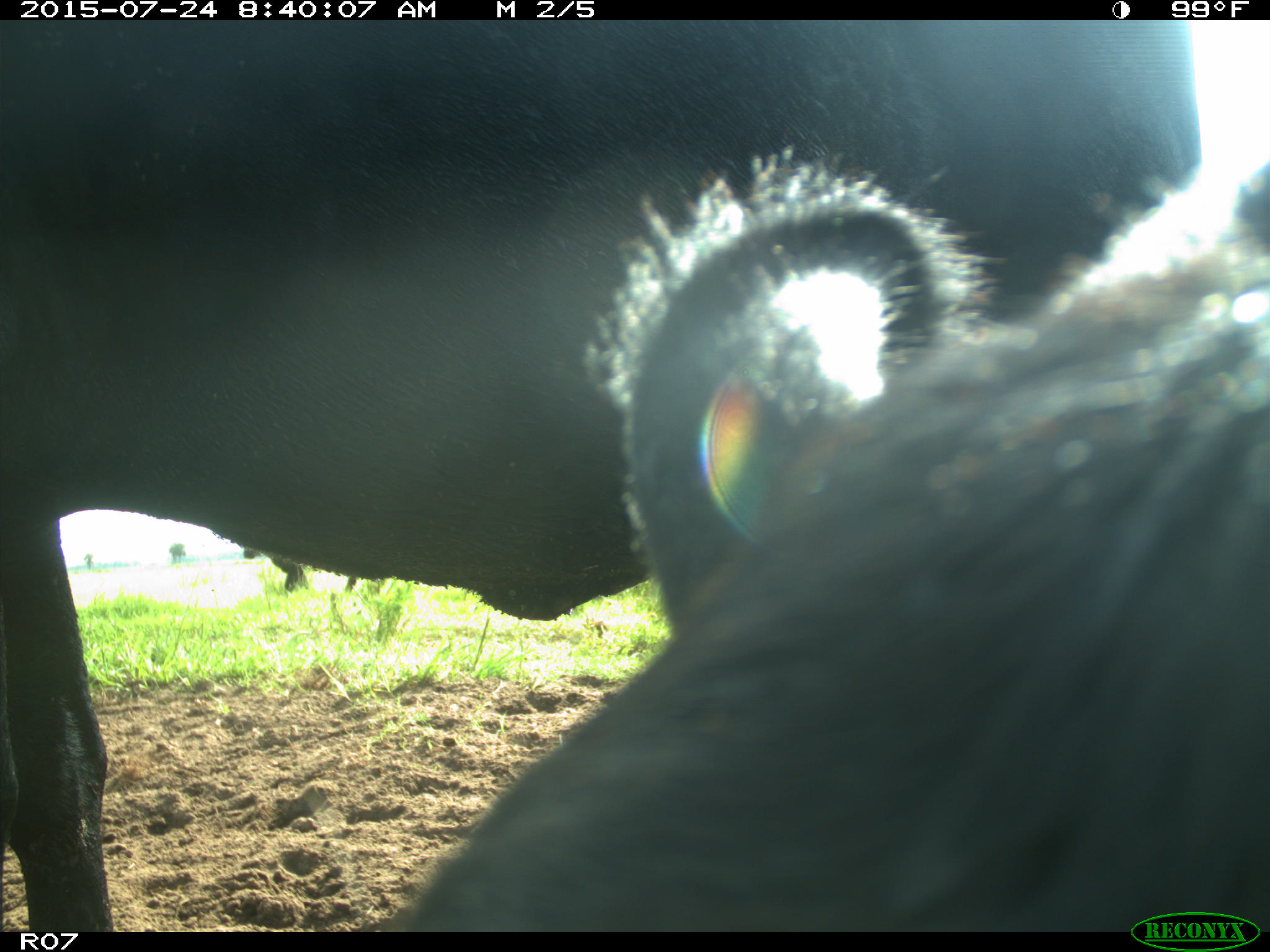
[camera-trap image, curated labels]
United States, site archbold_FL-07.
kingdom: Animalia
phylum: Chordata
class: Mammalia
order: Artiodactyla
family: Bovidae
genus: Bos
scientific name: Bos taurus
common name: domestic cow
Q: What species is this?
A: Bos taurus (domestic cow).